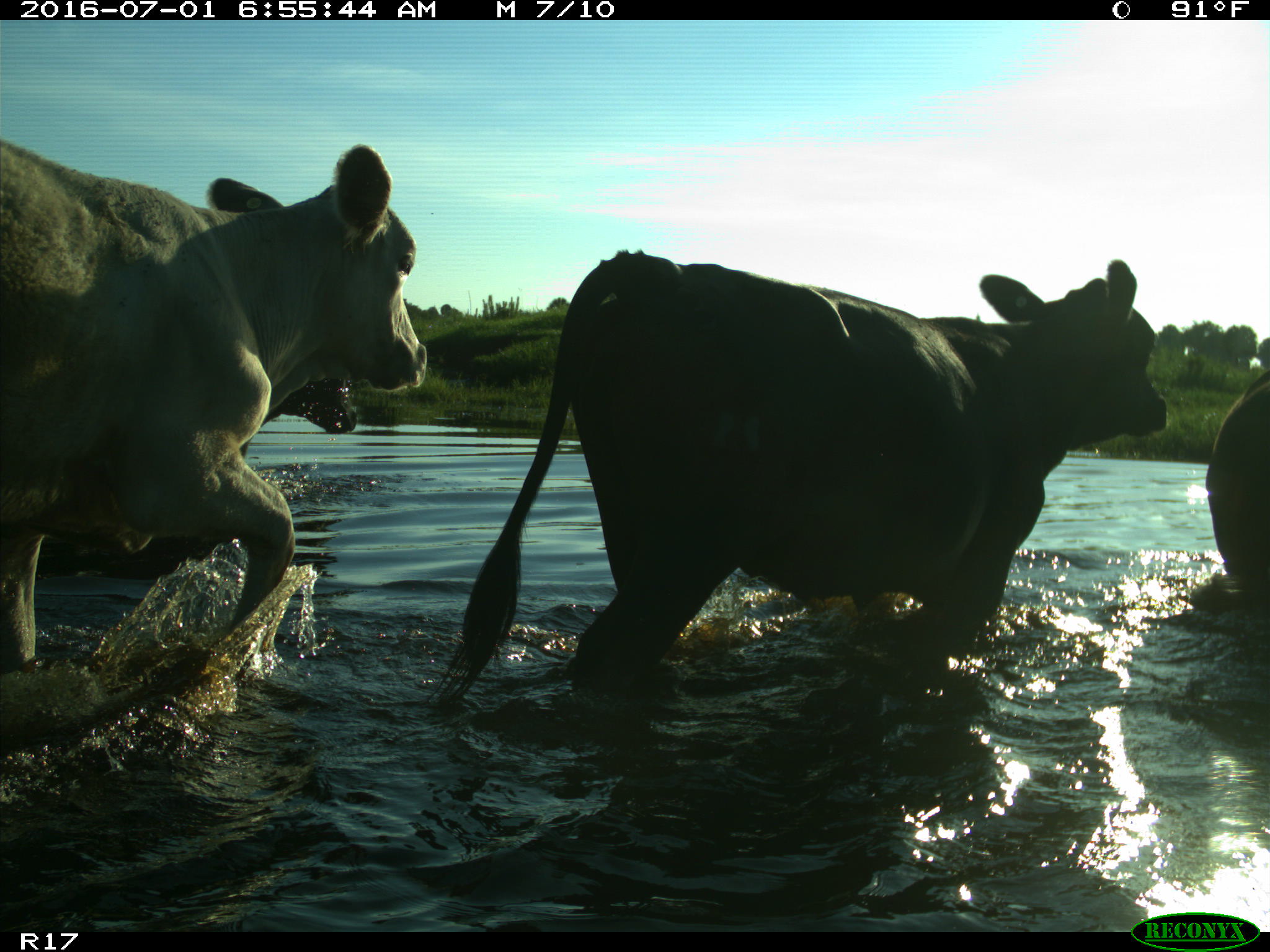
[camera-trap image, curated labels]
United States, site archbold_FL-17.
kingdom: Animalia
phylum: Chordata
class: Mammalia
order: Artiodactyla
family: Bovidae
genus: Bos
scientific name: Bos taurus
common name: domestic cow